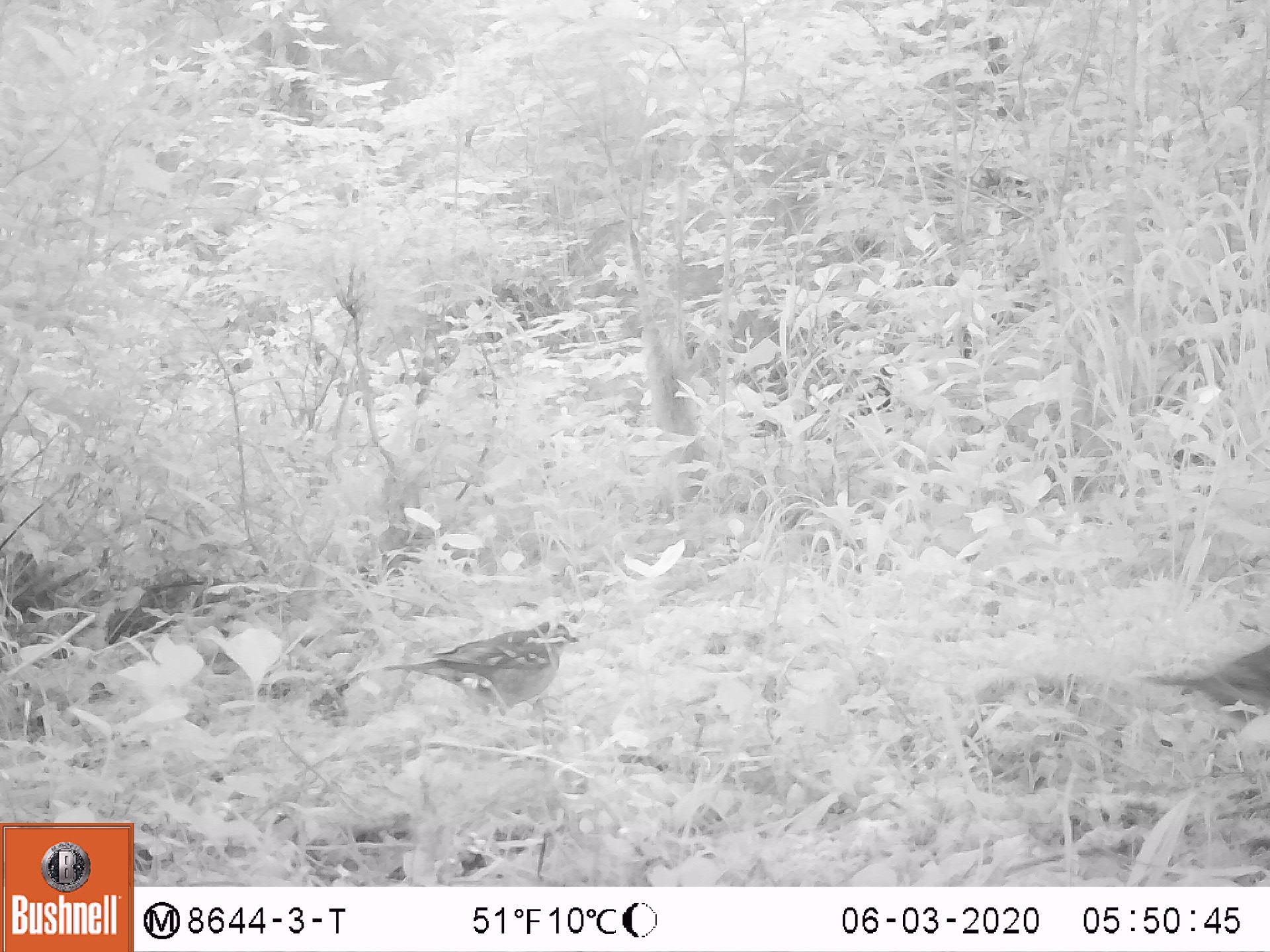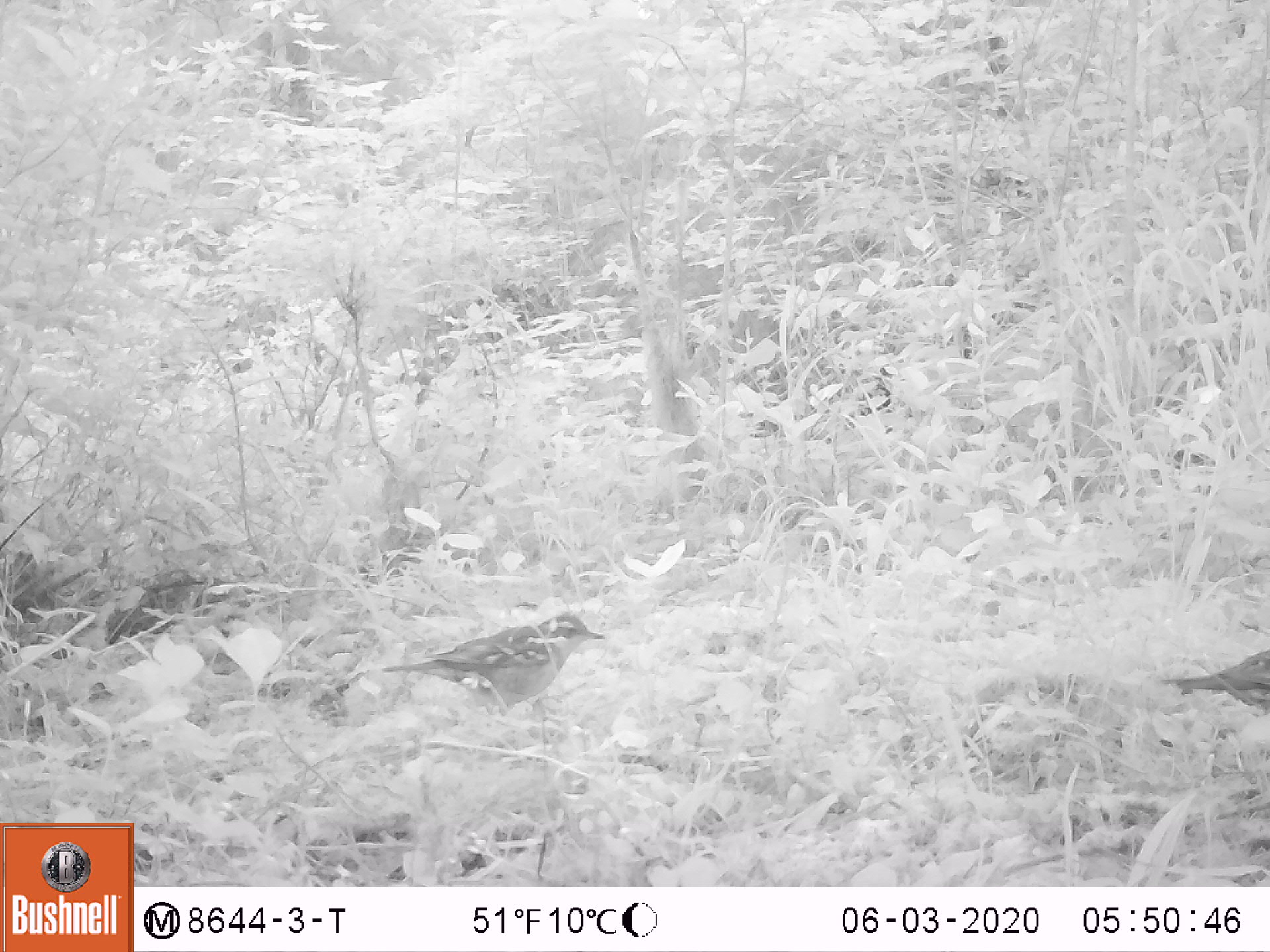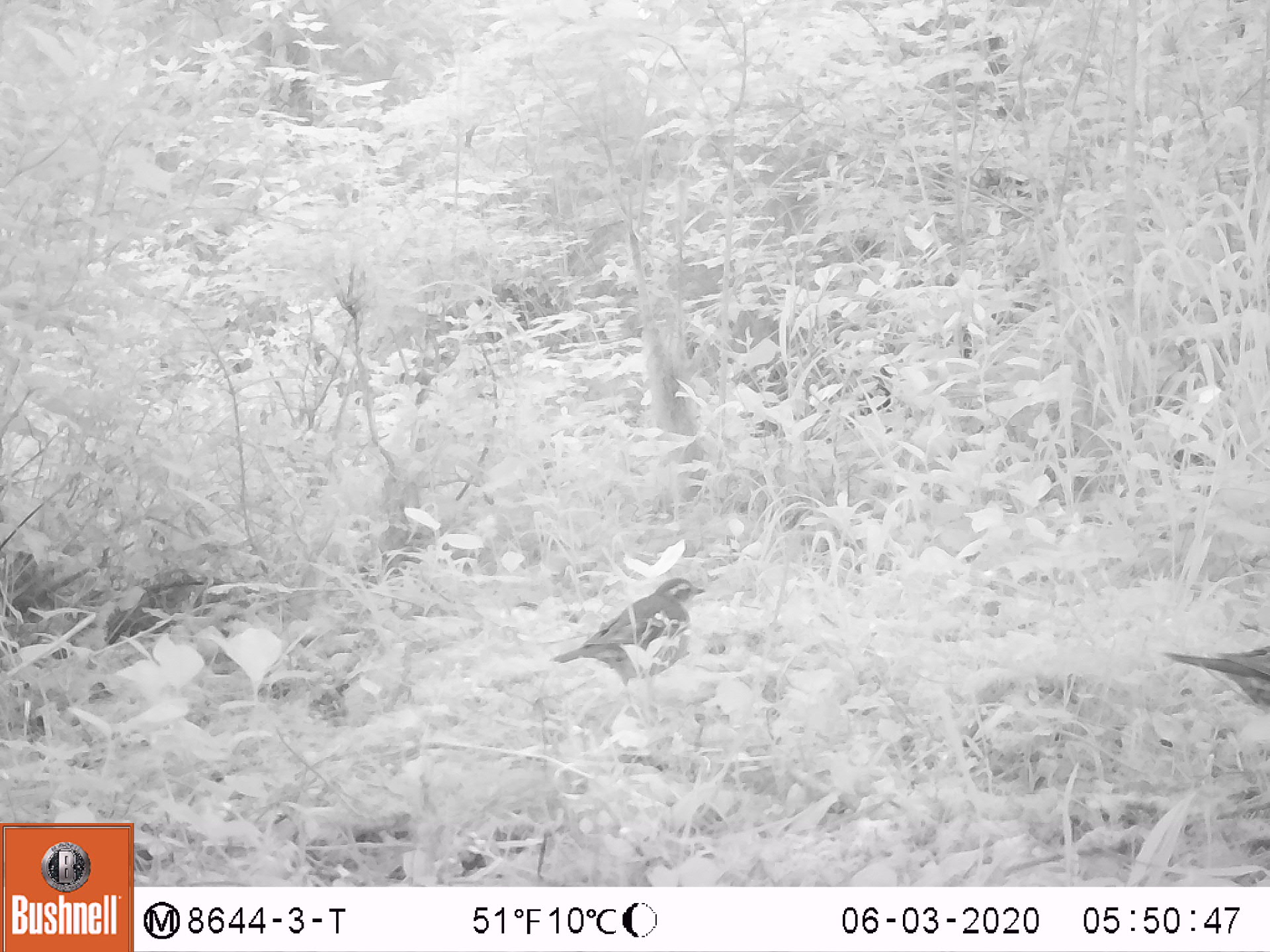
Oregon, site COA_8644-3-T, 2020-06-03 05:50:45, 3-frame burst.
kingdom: Animalia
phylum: Chordata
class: Aves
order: Passeriformes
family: Turdidae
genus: Ixoreus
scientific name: Ixoreus naevius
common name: varied thrush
Varied thrush (Ixoreus naevius).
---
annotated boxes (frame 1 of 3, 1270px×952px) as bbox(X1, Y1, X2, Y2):
varied thrush: bbox(381, 615, 576, 717); bbox(1139, 643, 1266, 727)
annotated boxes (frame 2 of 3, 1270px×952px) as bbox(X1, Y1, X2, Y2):
varied thrush: bbox(373, 613, 600, 719); bbox(1182, 647, 1263, 730)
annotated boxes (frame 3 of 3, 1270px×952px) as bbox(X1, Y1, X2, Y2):
varied thrush: bbox(559, 571, 711, 691); bbox(1164, 625, 1263, 722)